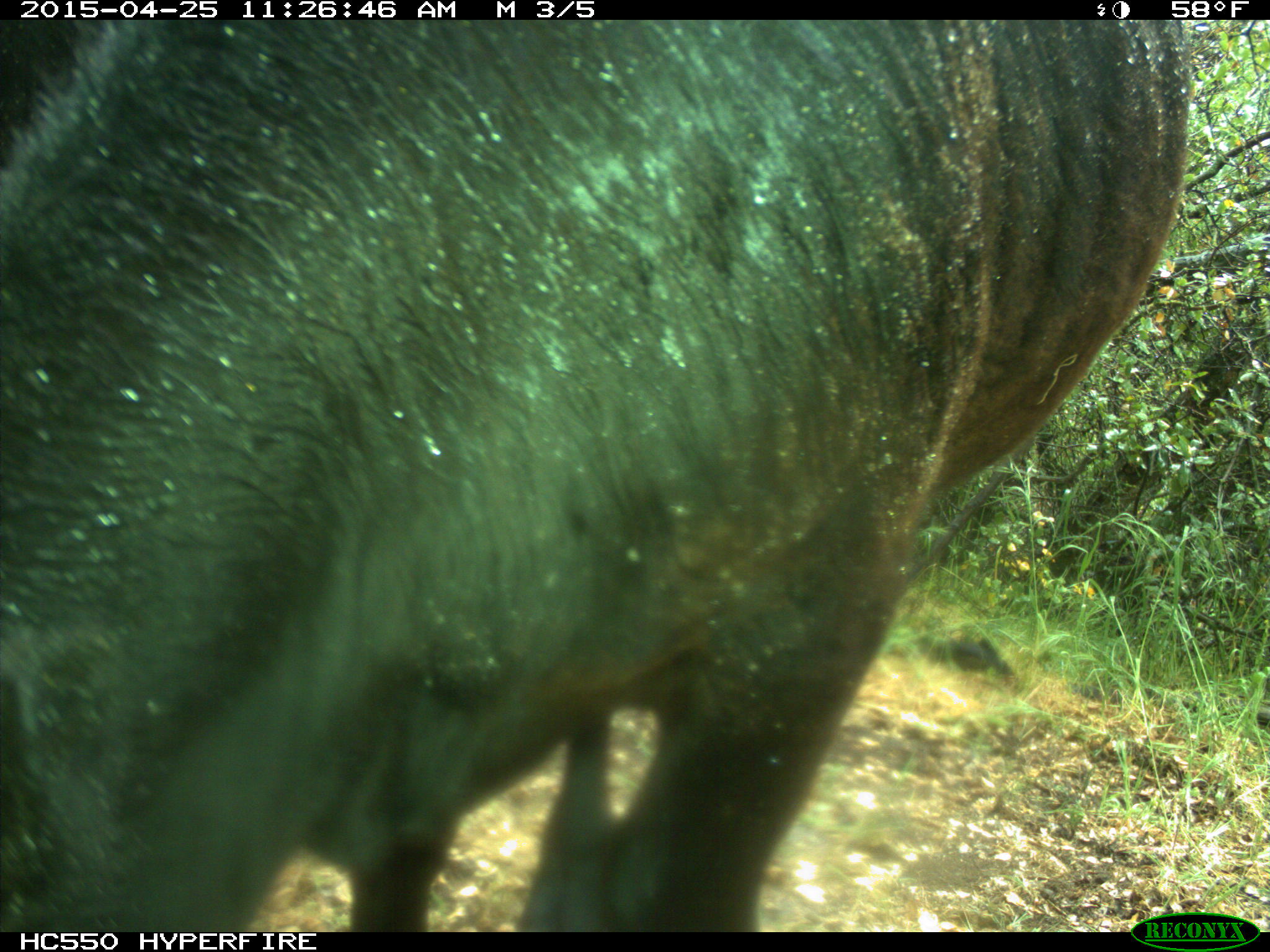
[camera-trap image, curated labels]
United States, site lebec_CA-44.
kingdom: Animalia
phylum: Chordata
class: Mammalia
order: Artiodactyla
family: Suidae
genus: Sus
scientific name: Sus scrofa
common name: wild boar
Sus scrofa (wild boar).